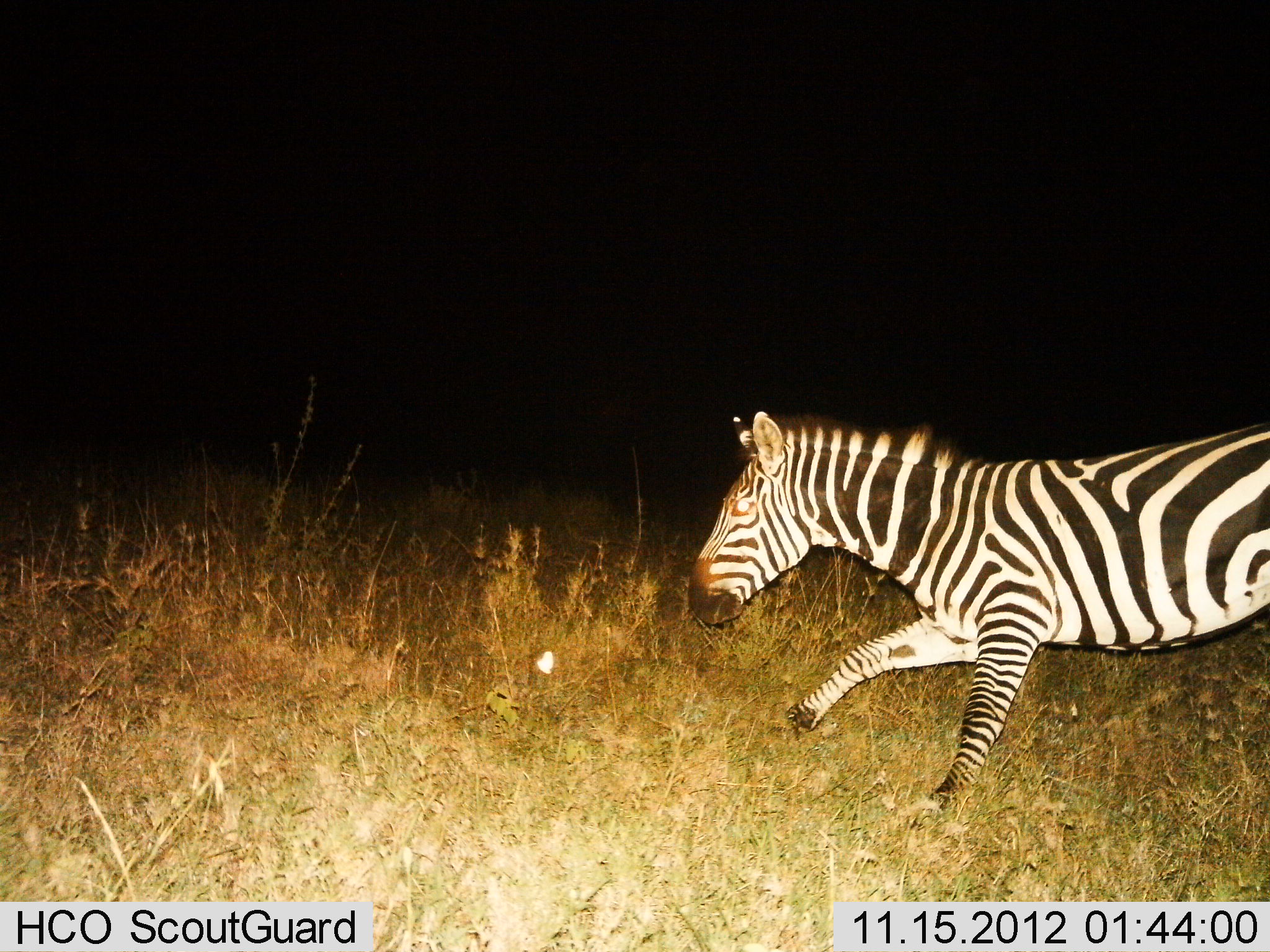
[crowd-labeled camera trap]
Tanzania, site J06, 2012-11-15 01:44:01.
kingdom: Animalia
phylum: Chordata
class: Mammalia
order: Perissodactyla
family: Equidae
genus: Equus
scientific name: Equus quagga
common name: plains zebra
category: zebra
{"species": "zebra (plains zebra) (Equus quagga)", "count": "1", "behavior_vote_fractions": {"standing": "10%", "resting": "0%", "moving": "90%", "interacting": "0%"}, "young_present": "0%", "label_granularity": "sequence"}